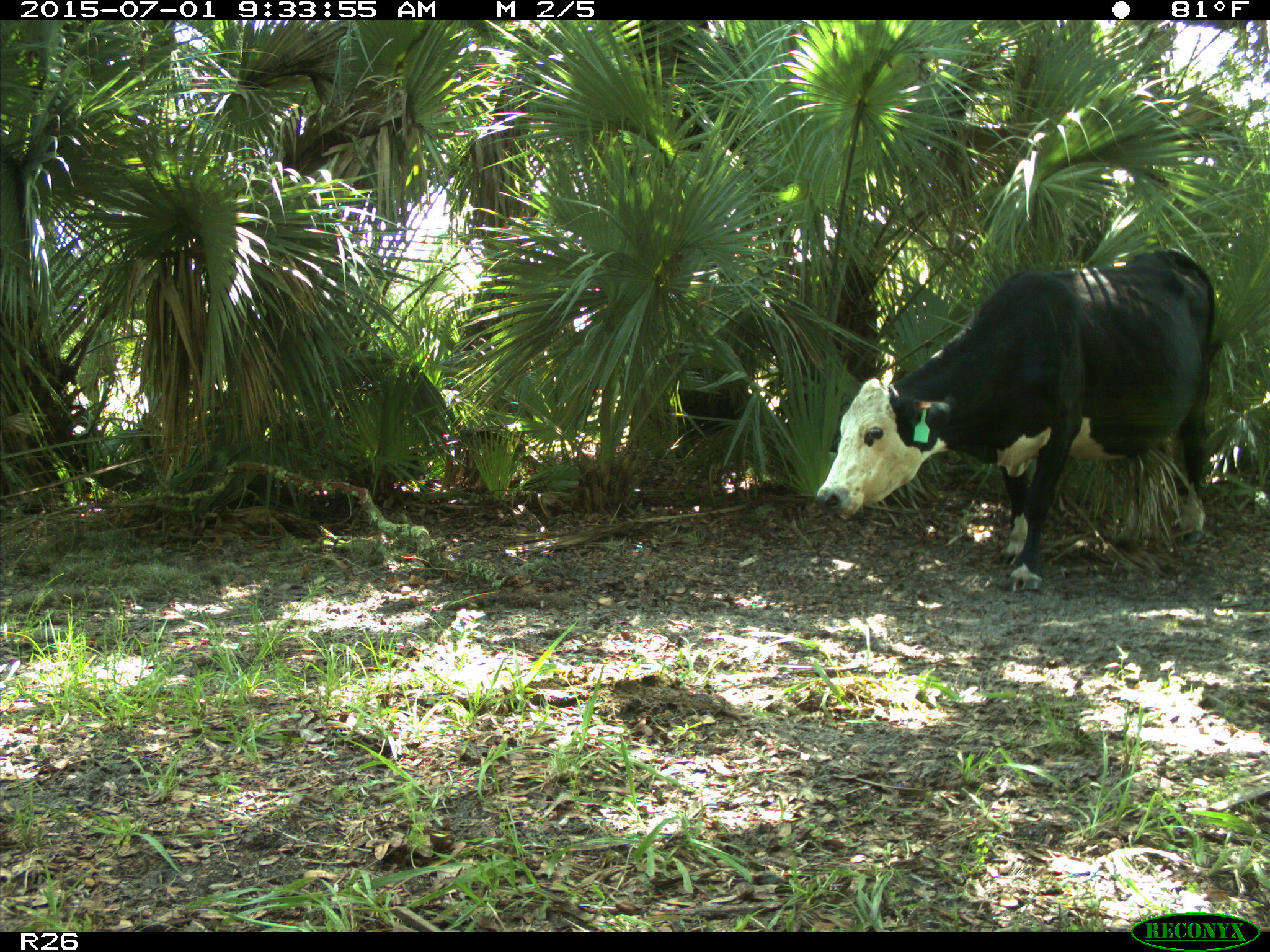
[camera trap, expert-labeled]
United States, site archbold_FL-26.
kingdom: Animalia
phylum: Chordata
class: Mammalia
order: Artiodactyla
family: Bovidae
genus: Bos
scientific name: Bos taurus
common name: domestic cow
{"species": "Bos taurus (domestic cow)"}